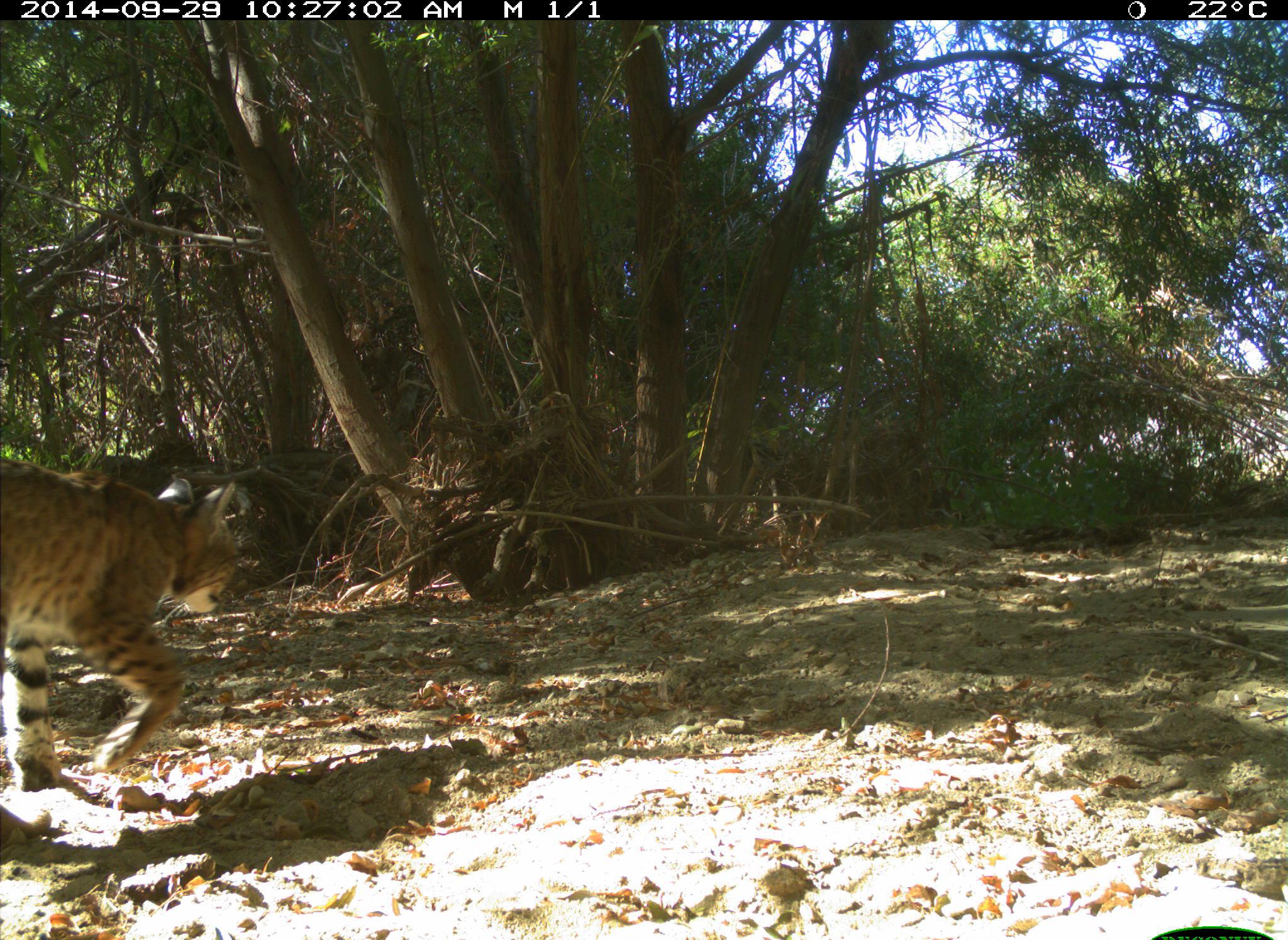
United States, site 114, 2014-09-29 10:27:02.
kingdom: Animalia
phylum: Chordata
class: Mammalia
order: Carnivora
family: Felidae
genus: Lynx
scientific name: Lynx rufus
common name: bobcat